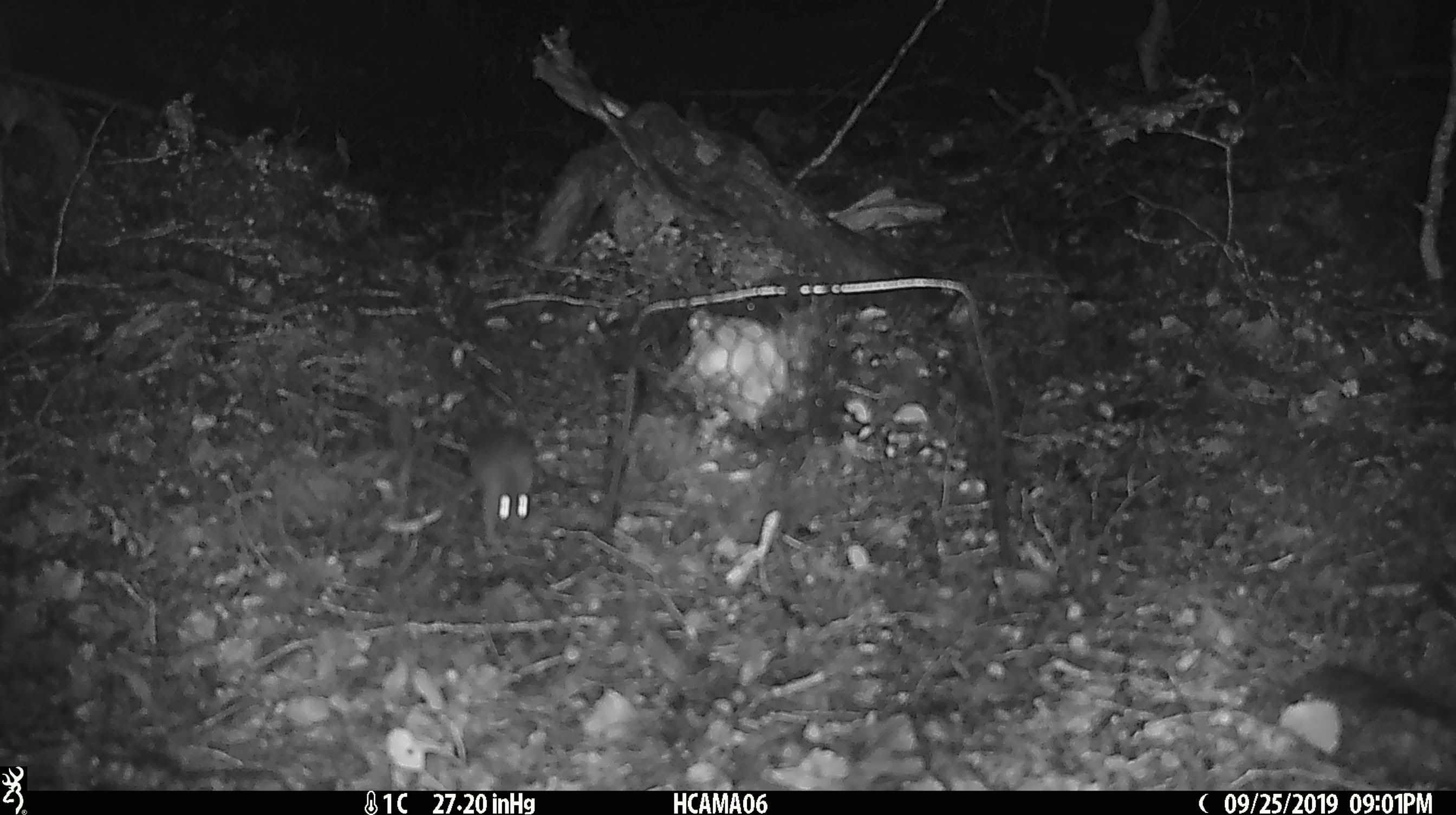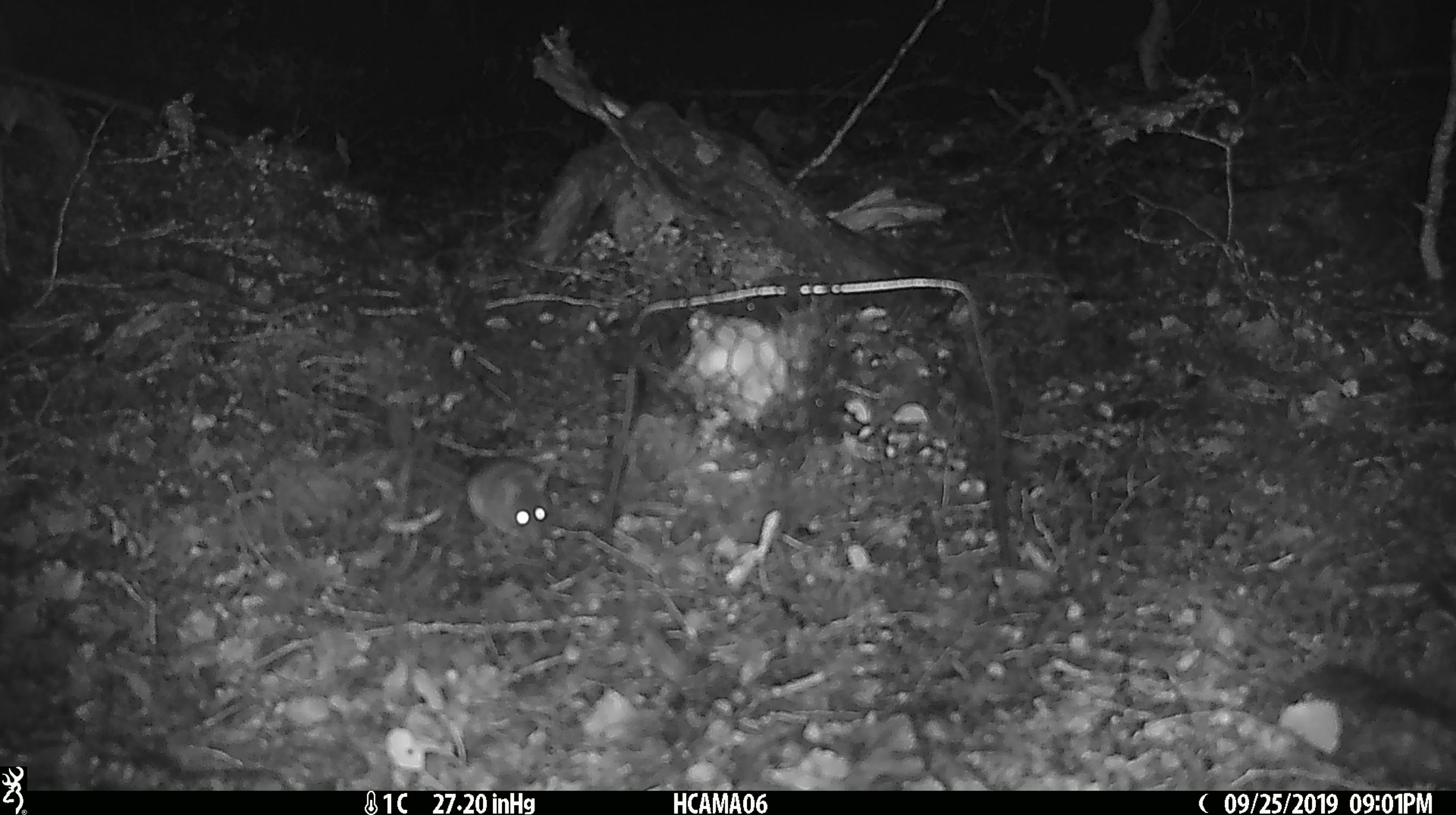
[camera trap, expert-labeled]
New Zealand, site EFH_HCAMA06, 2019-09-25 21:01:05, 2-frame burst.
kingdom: Animalia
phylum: Chordata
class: Mammalia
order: Rodentia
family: Muridae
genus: Mus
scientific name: Mus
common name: mouse